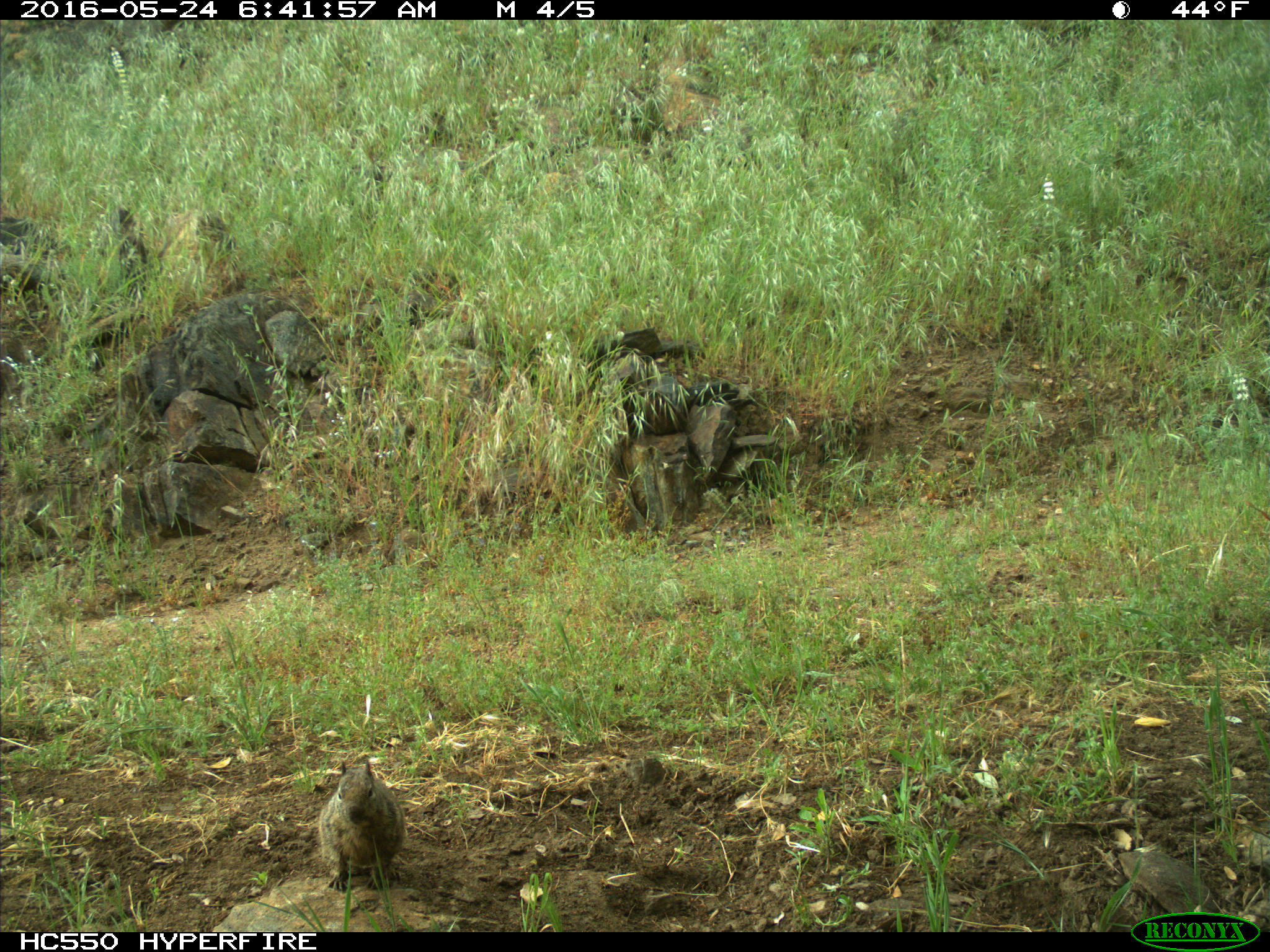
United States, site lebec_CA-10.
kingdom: Animalia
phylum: Chordata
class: Mammalia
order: Rodentia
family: Sciuridae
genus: Otospermophilus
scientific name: Otospermophilus beecheyi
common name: california ground squirrel